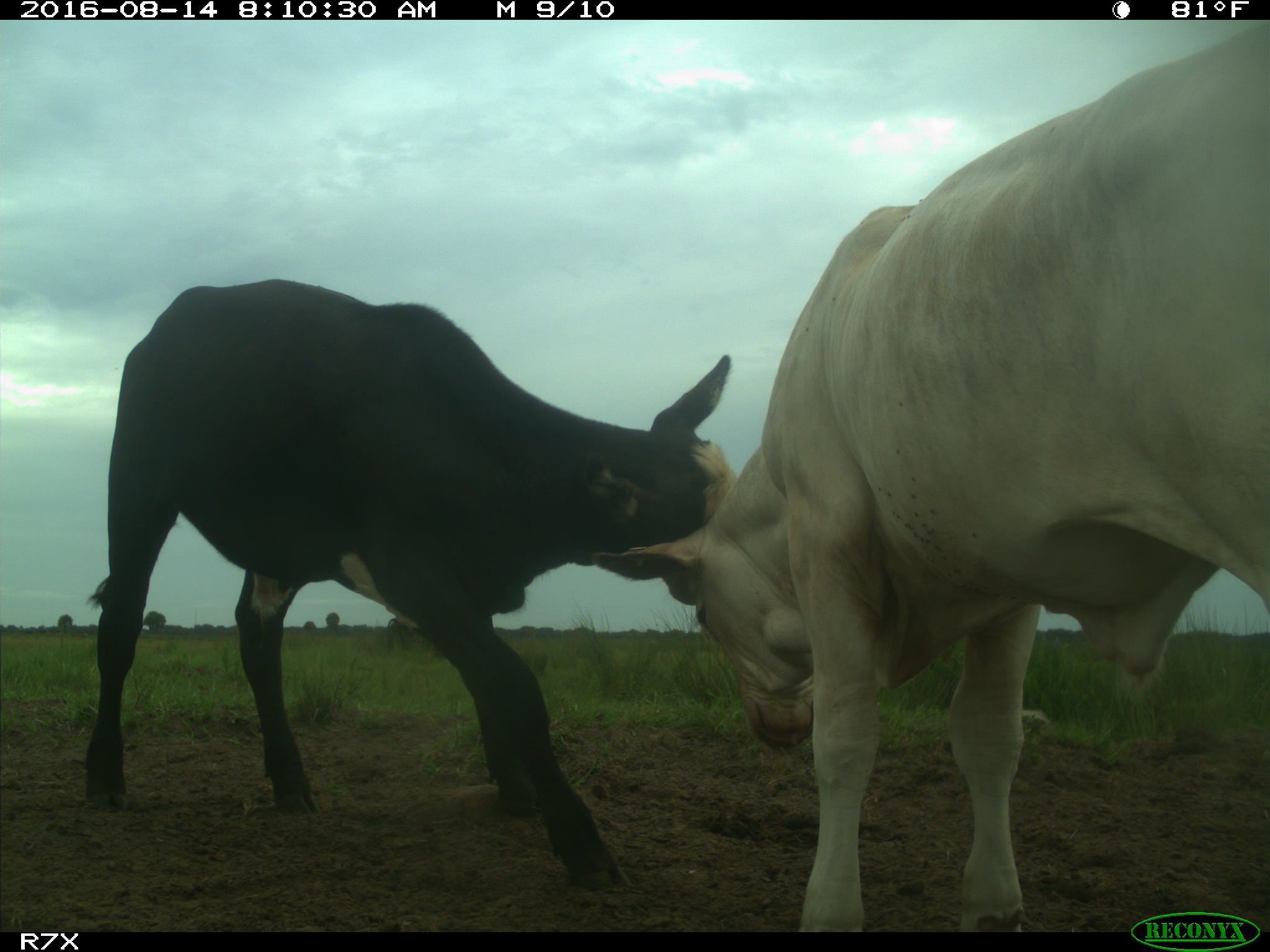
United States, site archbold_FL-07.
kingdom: Animalia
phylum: Chordata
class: Mammalia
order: Artiodactyla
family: Bovidae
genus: Bos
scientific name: Bos taurus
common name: domestic cow